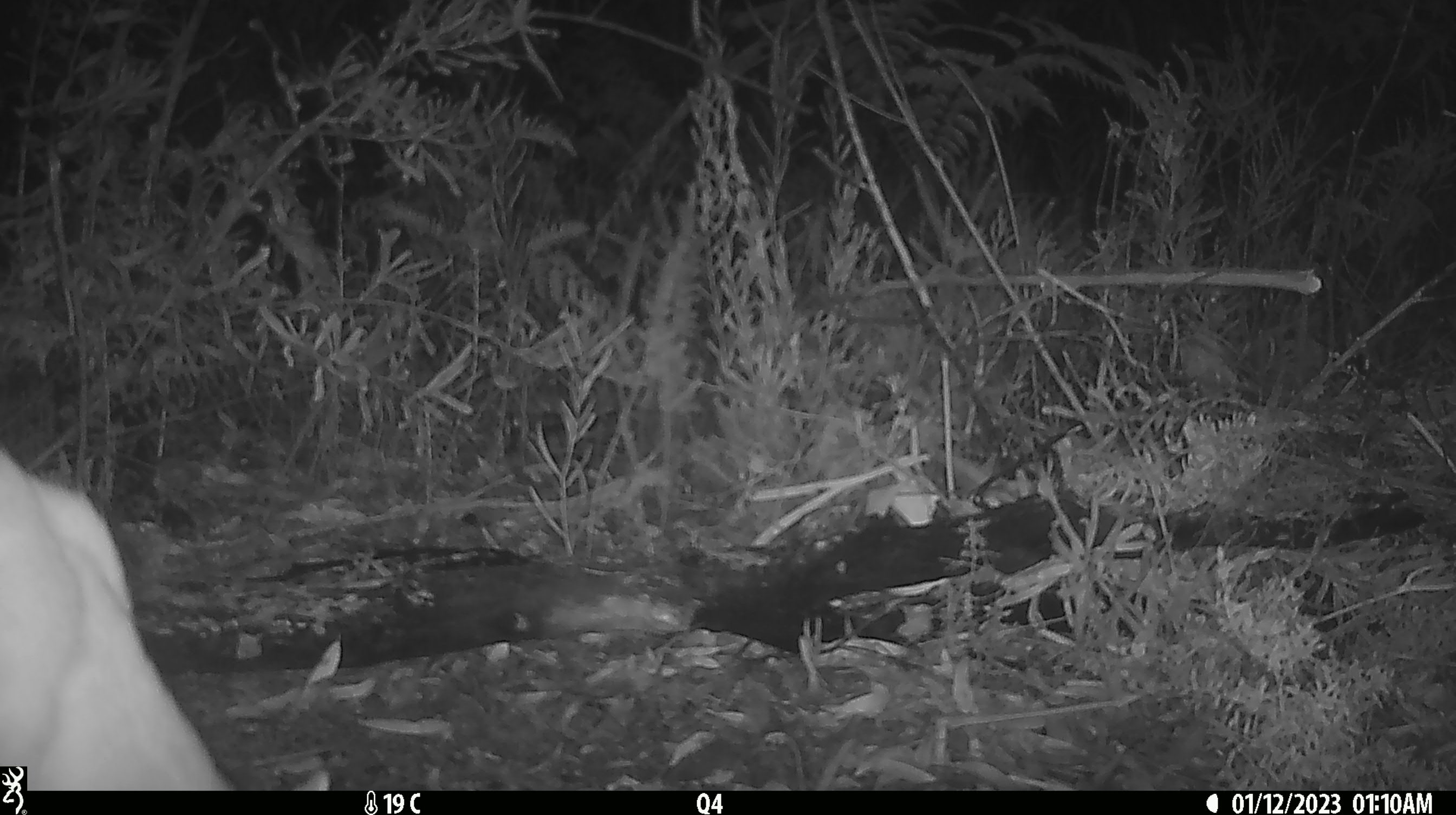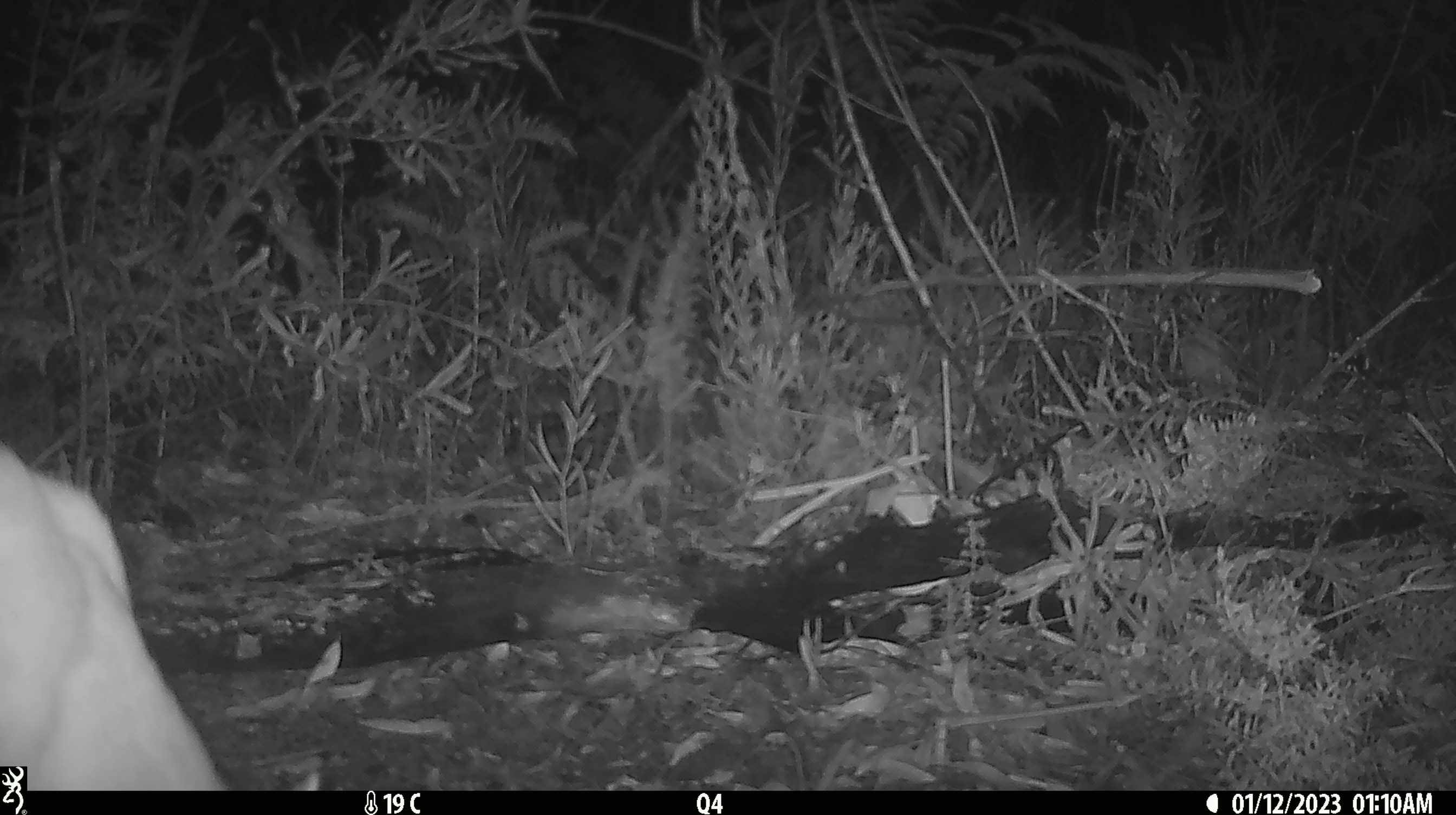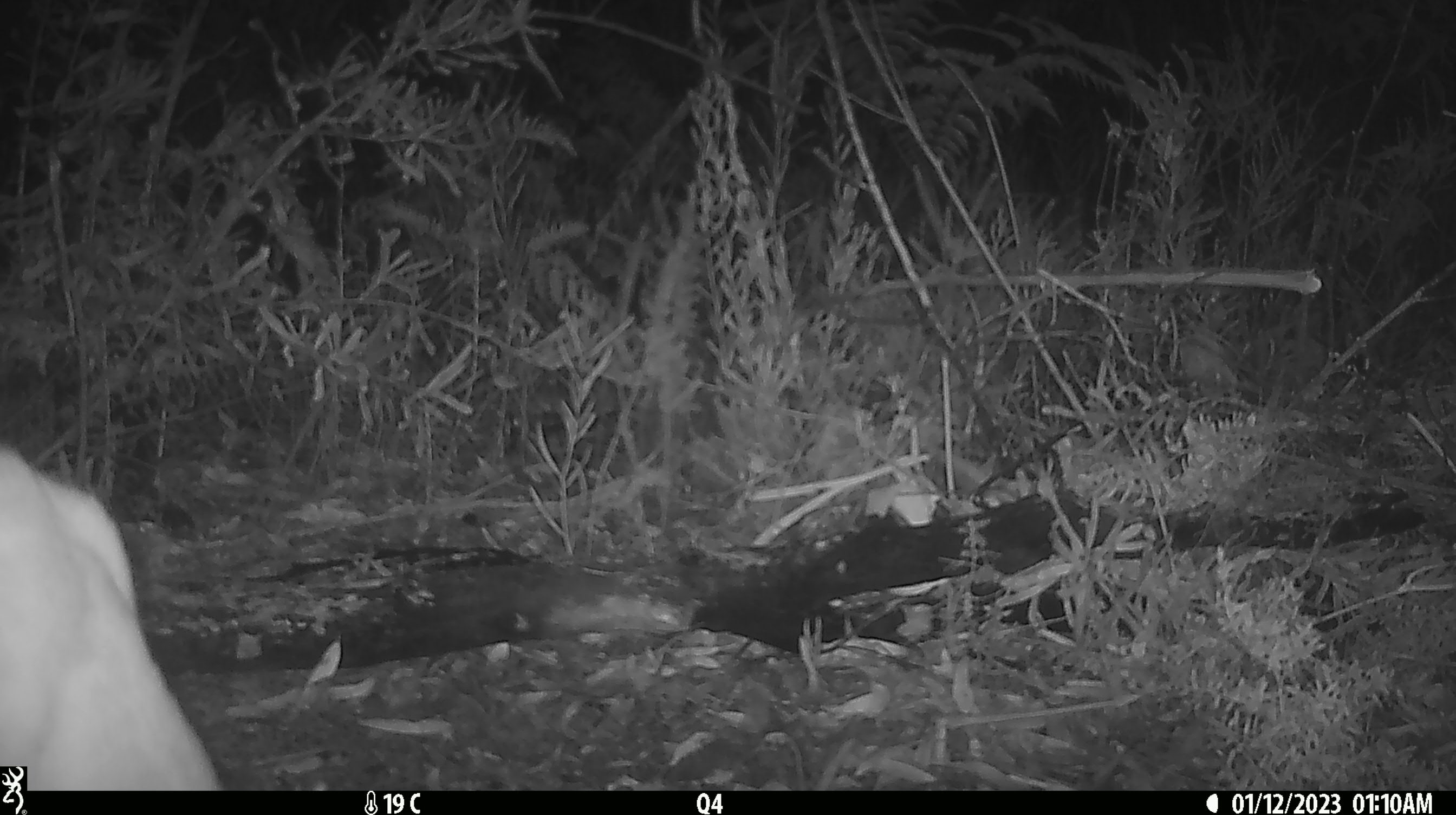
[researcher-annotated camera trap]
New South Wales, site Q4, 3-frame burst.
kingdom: Animalia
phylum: Chordata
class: Mammalia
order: Carnivora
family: Canidae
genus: Canis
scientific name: Canis familiaris dingo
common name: dingo